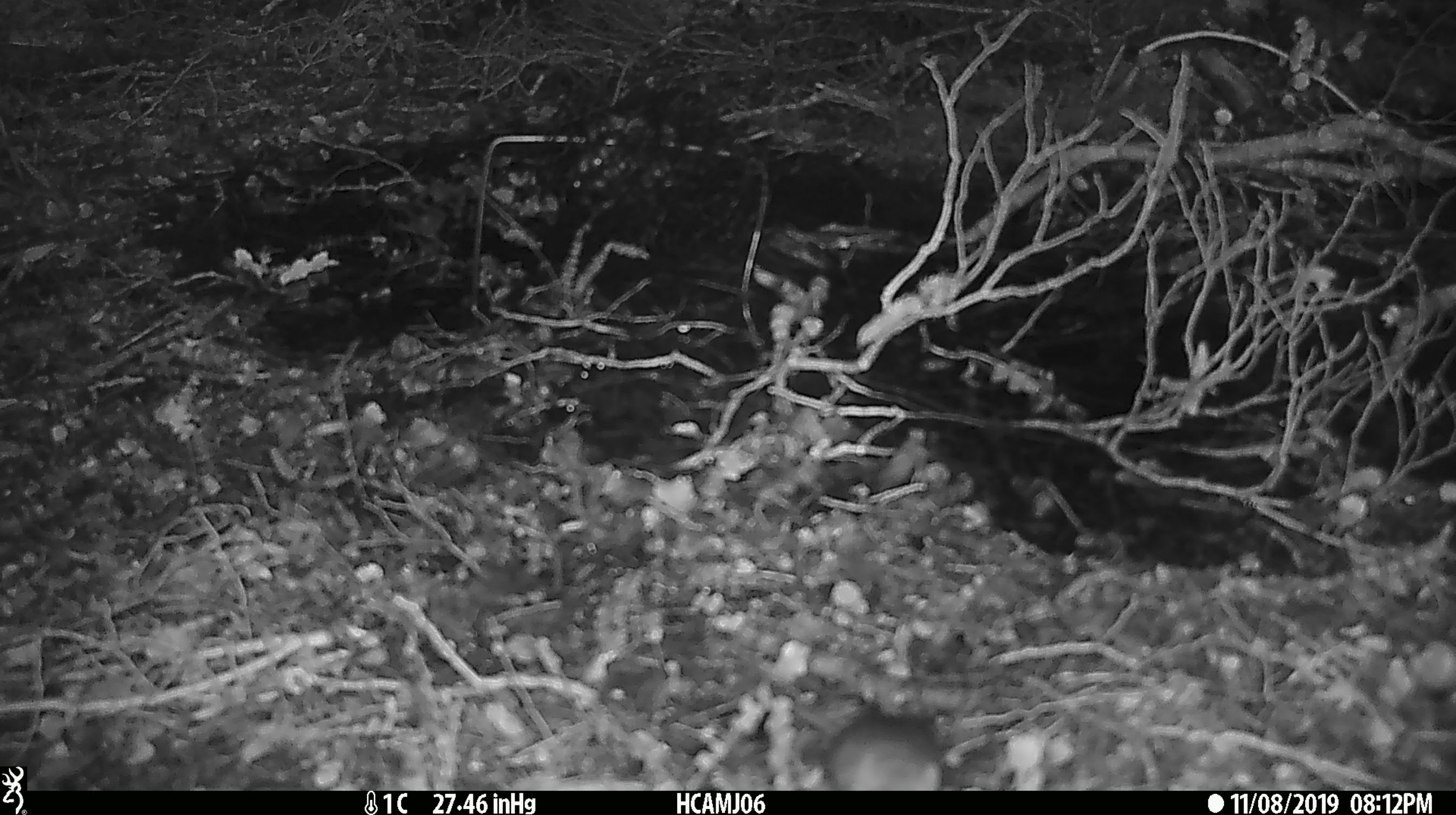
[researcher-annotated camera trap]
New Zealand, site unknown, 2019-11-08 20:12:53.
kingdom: Animalia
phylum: Chordata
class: Mammalia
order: Rodentia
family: Muridae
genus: Mus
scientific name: Mus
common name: mouse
Mouse (Mus).